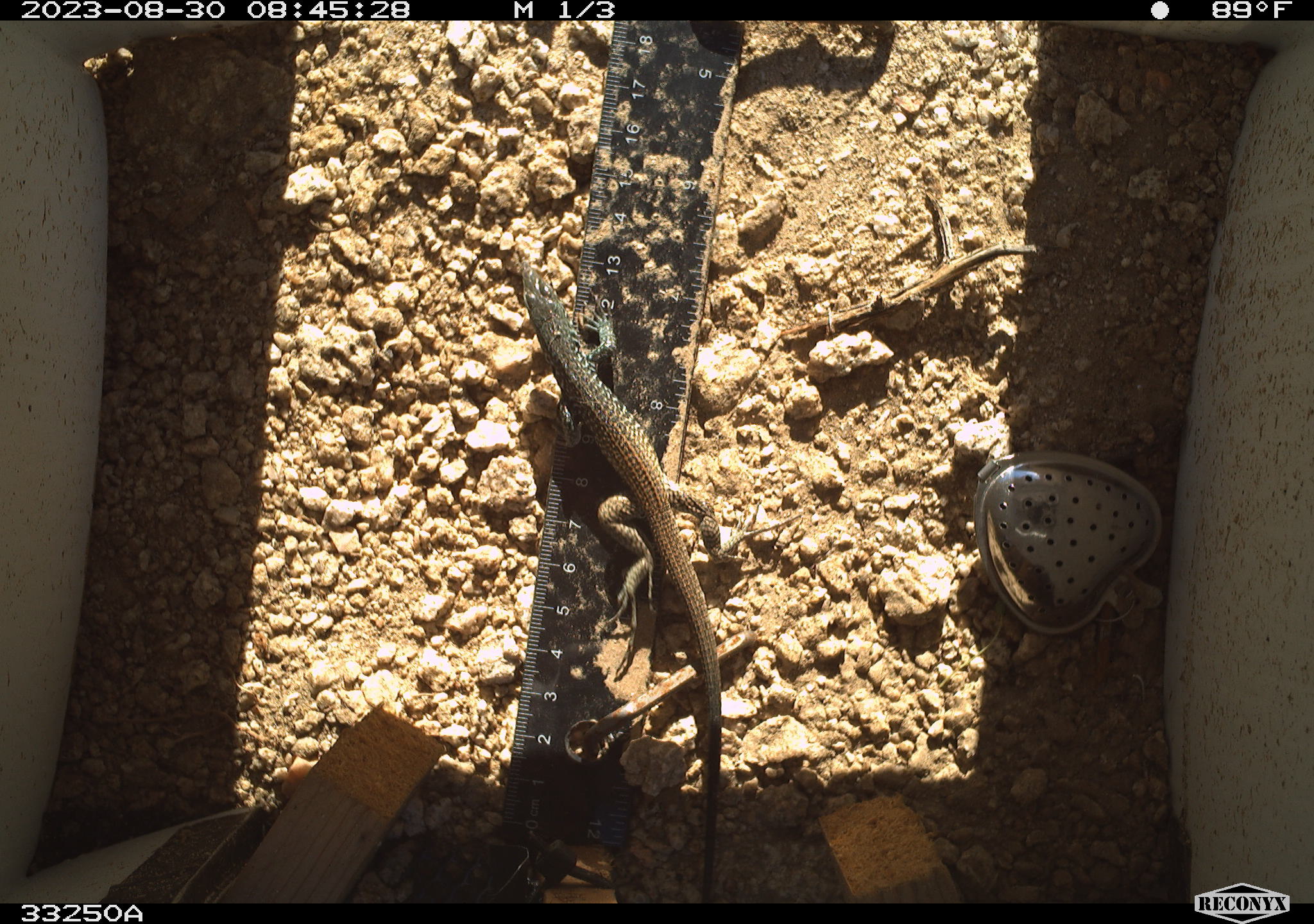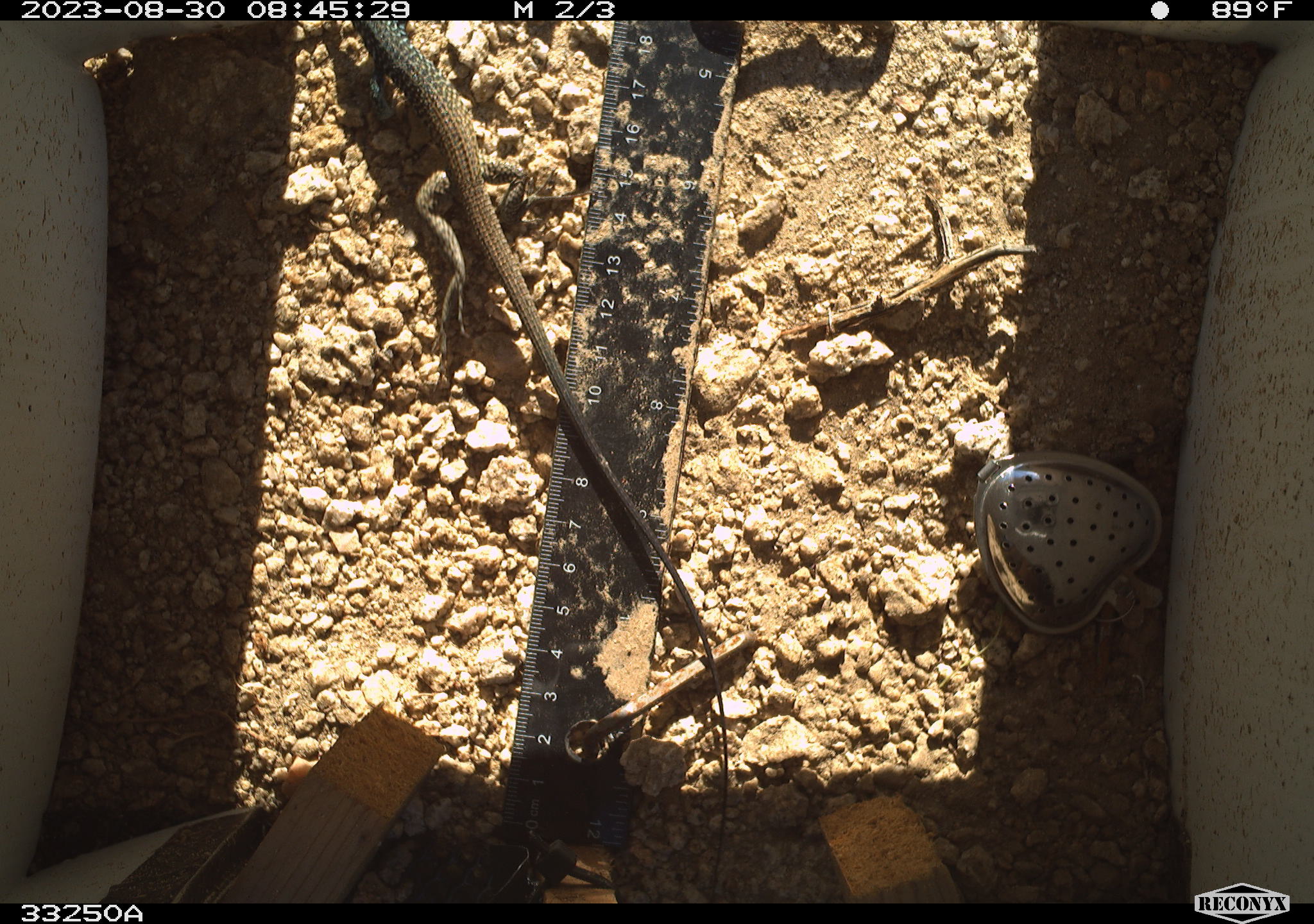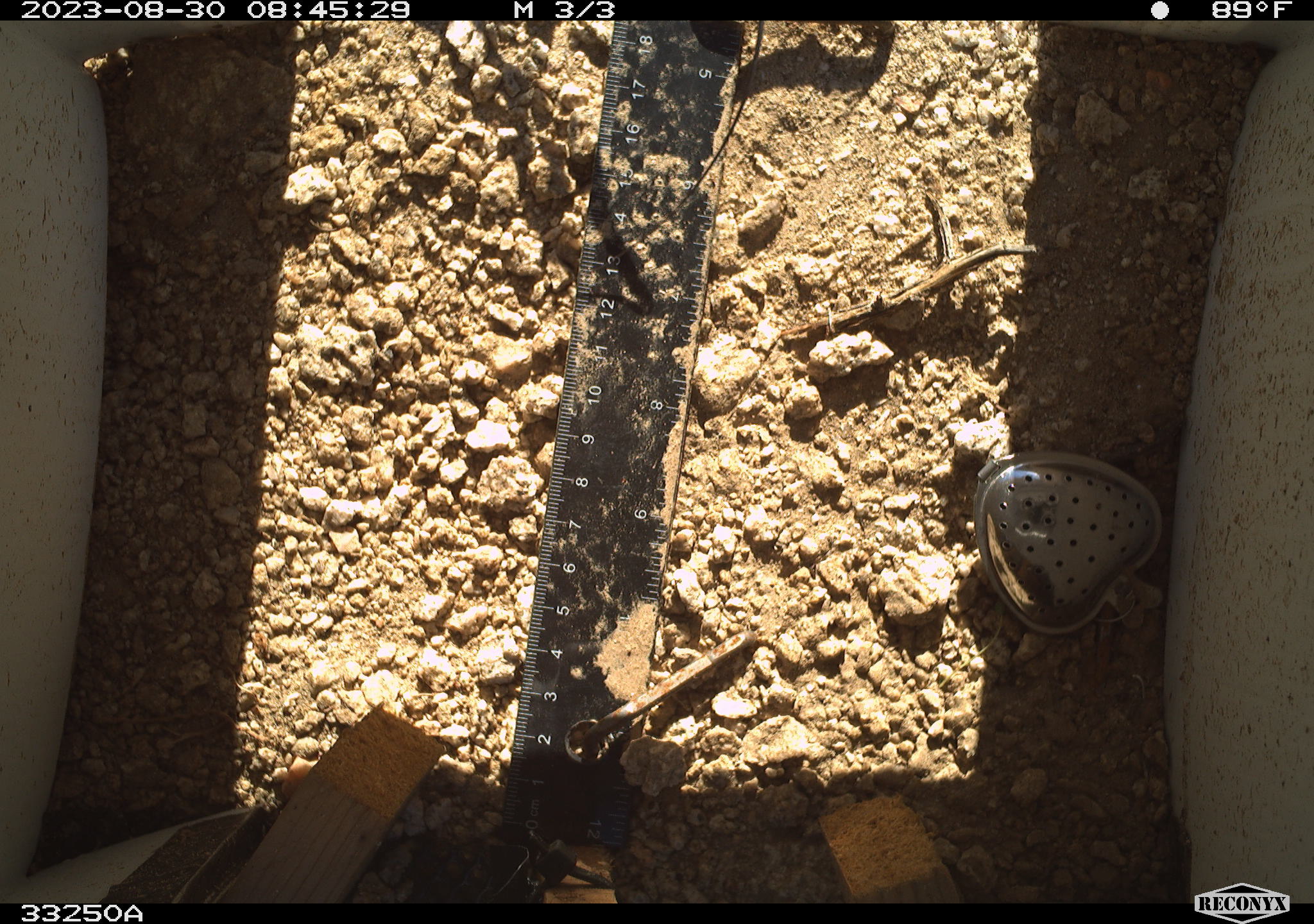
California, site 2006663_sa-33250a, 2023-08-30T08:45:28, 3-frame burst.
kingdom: Animalia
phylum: Chordata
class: Reptilia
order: Squamata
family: Teiidae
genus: Aspidoscelis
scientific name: Aspidoscelis tigris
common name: western whiptail